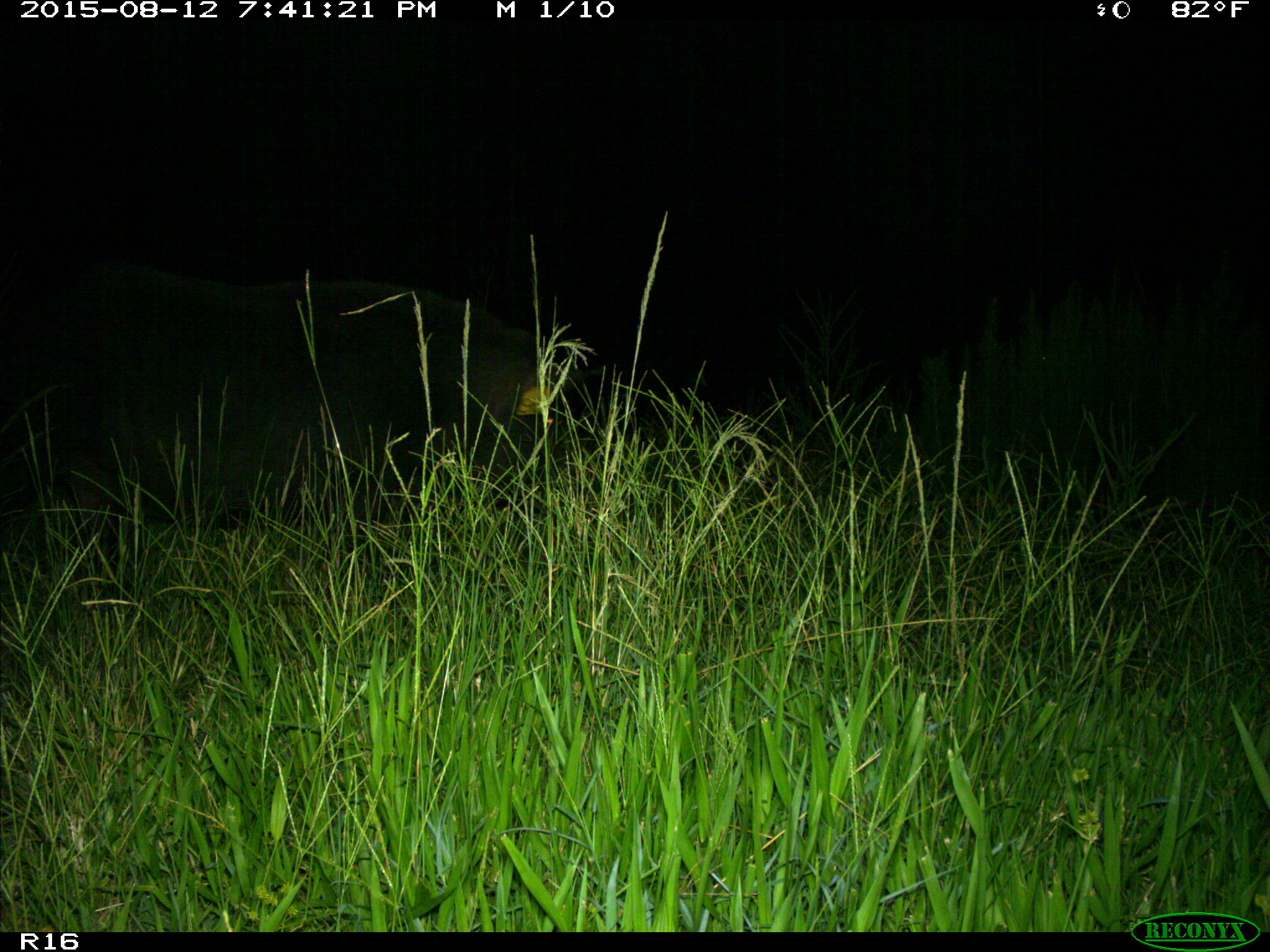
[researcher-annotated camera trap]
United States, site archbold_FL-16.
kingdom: Animalia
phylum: Chordata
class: Mammalia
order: Artiodactyla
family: Suidae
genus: Sus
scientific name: Sus scrofa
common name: wild boar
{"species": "Sus scrofa (wild boar)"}